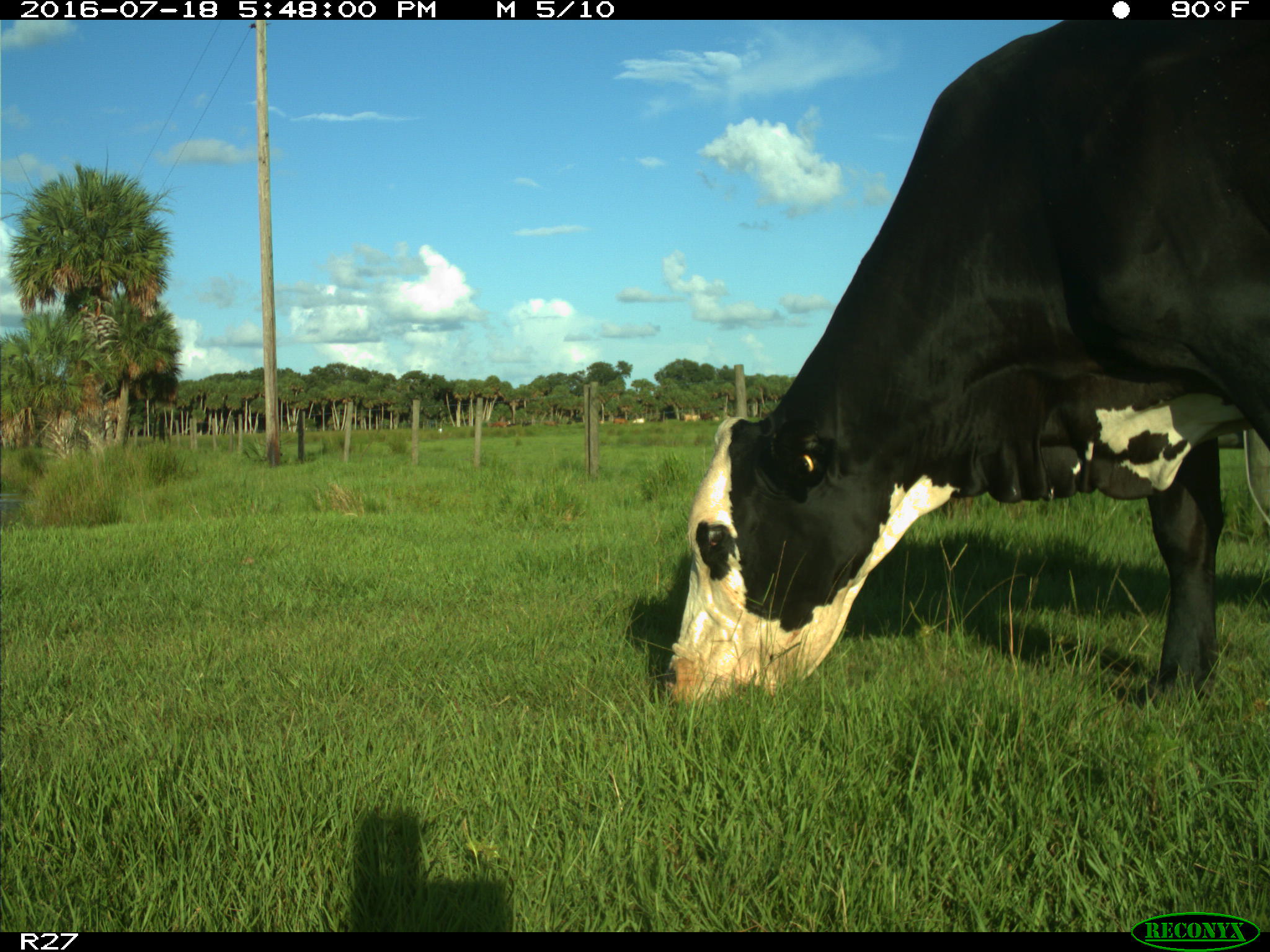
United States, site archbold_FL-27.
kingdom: Animalia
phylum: Chordata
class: Mammalia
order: Artiodactyla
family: Bovidae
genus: Bos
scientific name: Bos taurus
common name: domestic cow